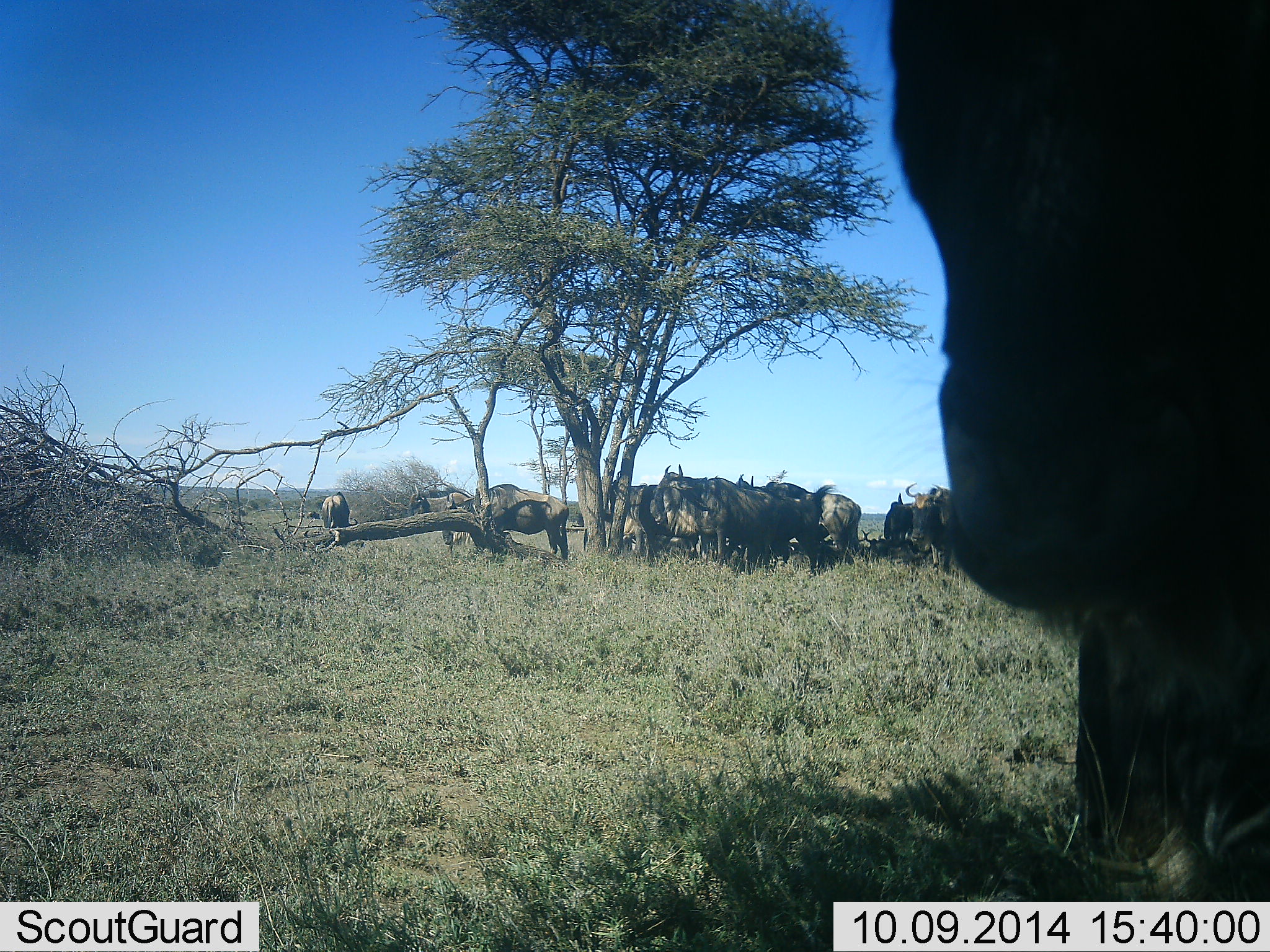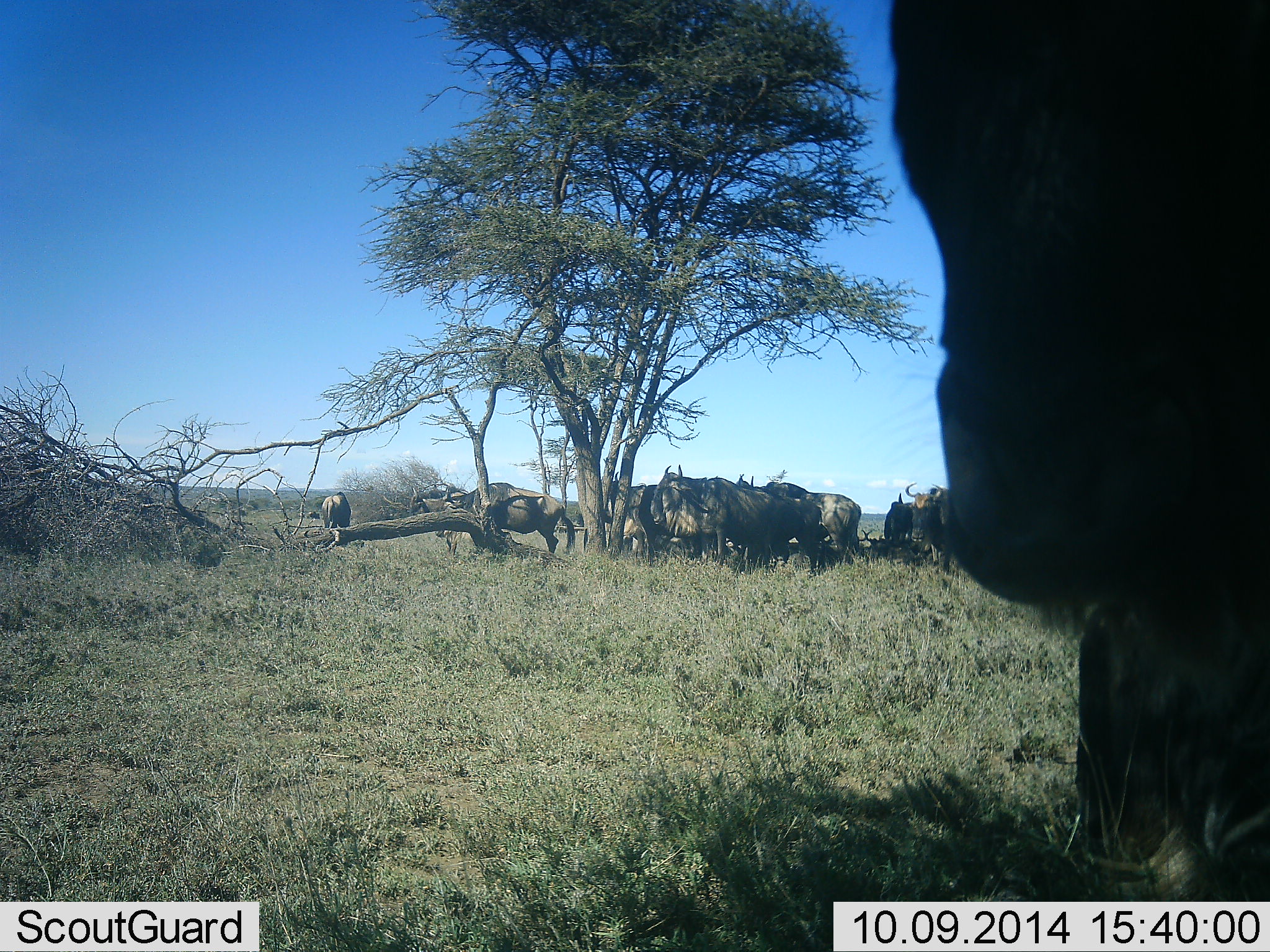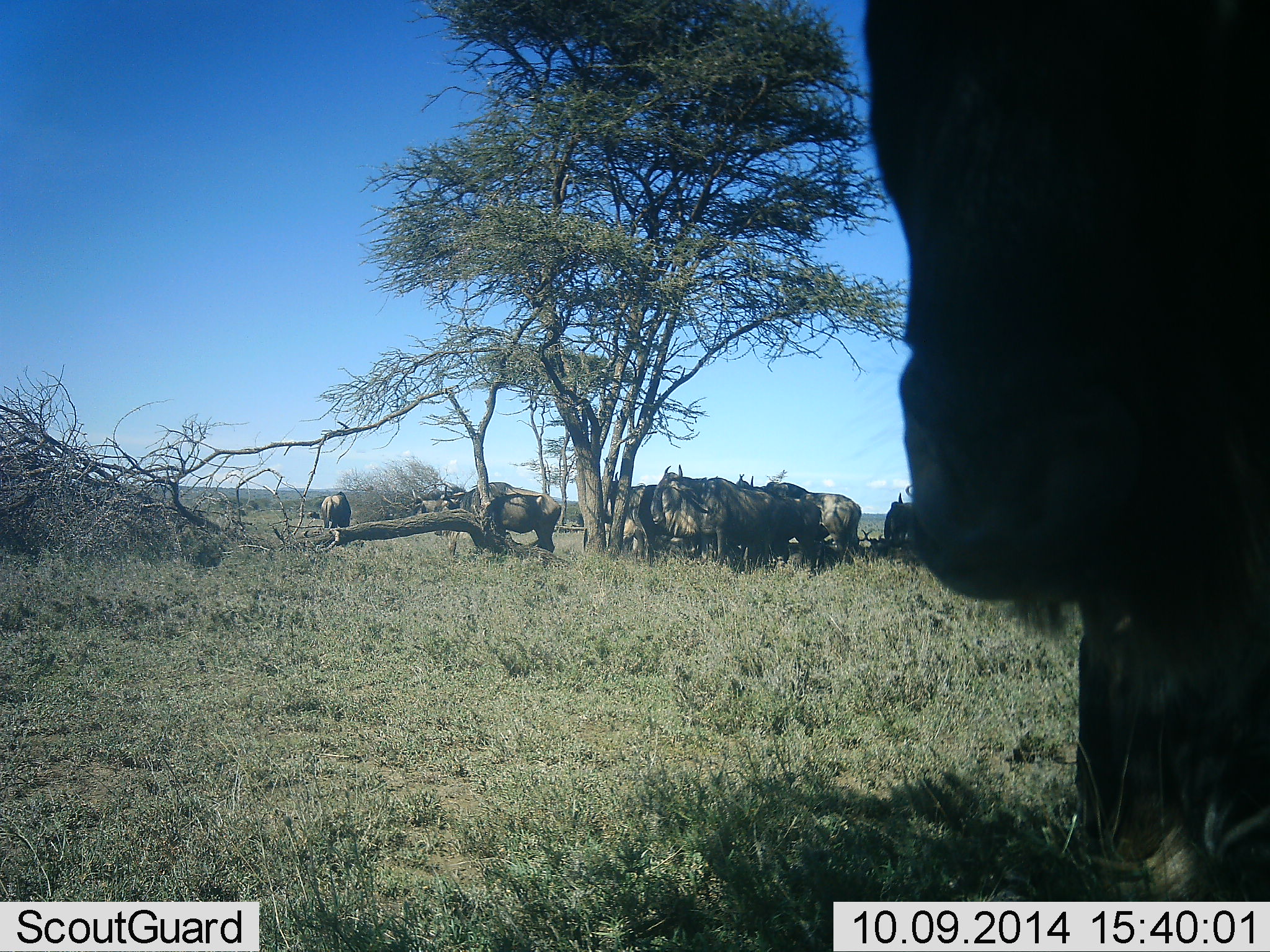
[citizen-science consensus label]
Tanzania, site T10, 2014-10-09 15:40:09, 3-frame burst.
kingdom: Animalia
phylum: Chordata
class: Mammalia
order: Artiodactyla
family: Bovidae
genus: Connochaetes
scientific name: Connochaetes taurinus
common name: blue wildebeest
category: wildebeest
Wildebeest (blue wildebeest) (Connochaetes taurinus), count 11-50. Behavior (volunteer vote fractions): standing 100%, resting 20%, moving 0%, interacting 30%. Young present (vote fraction): 0%. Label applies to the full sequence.